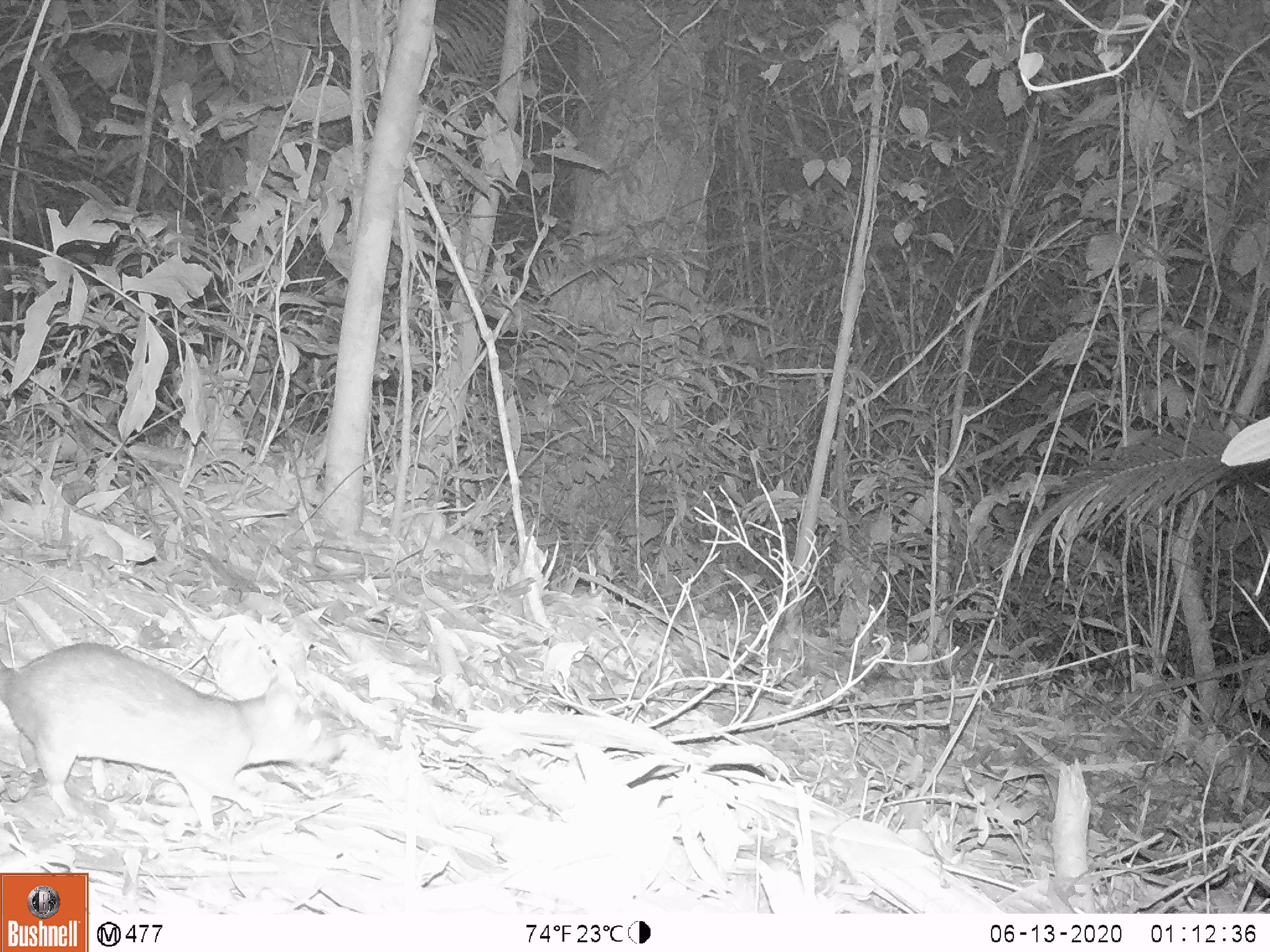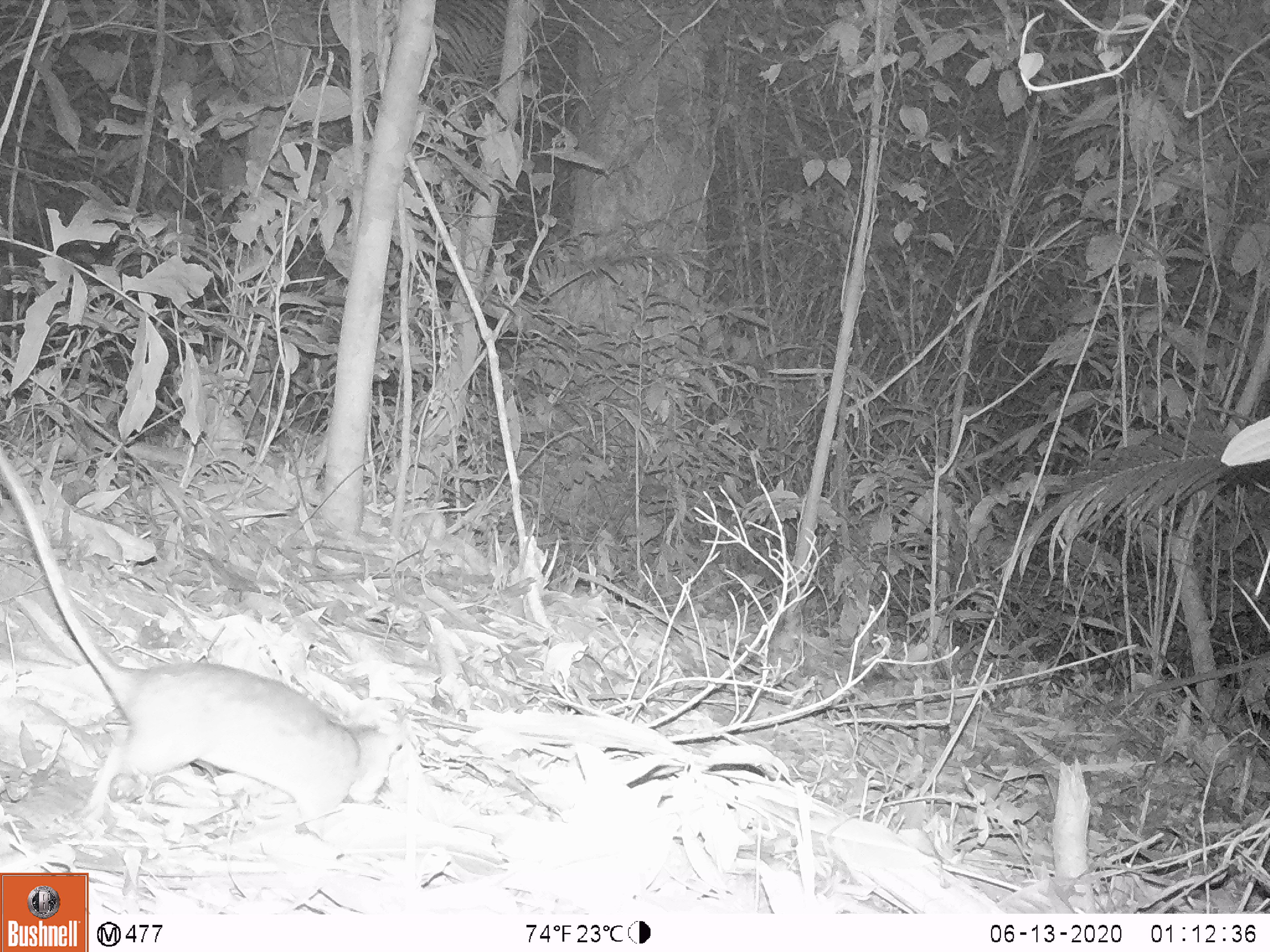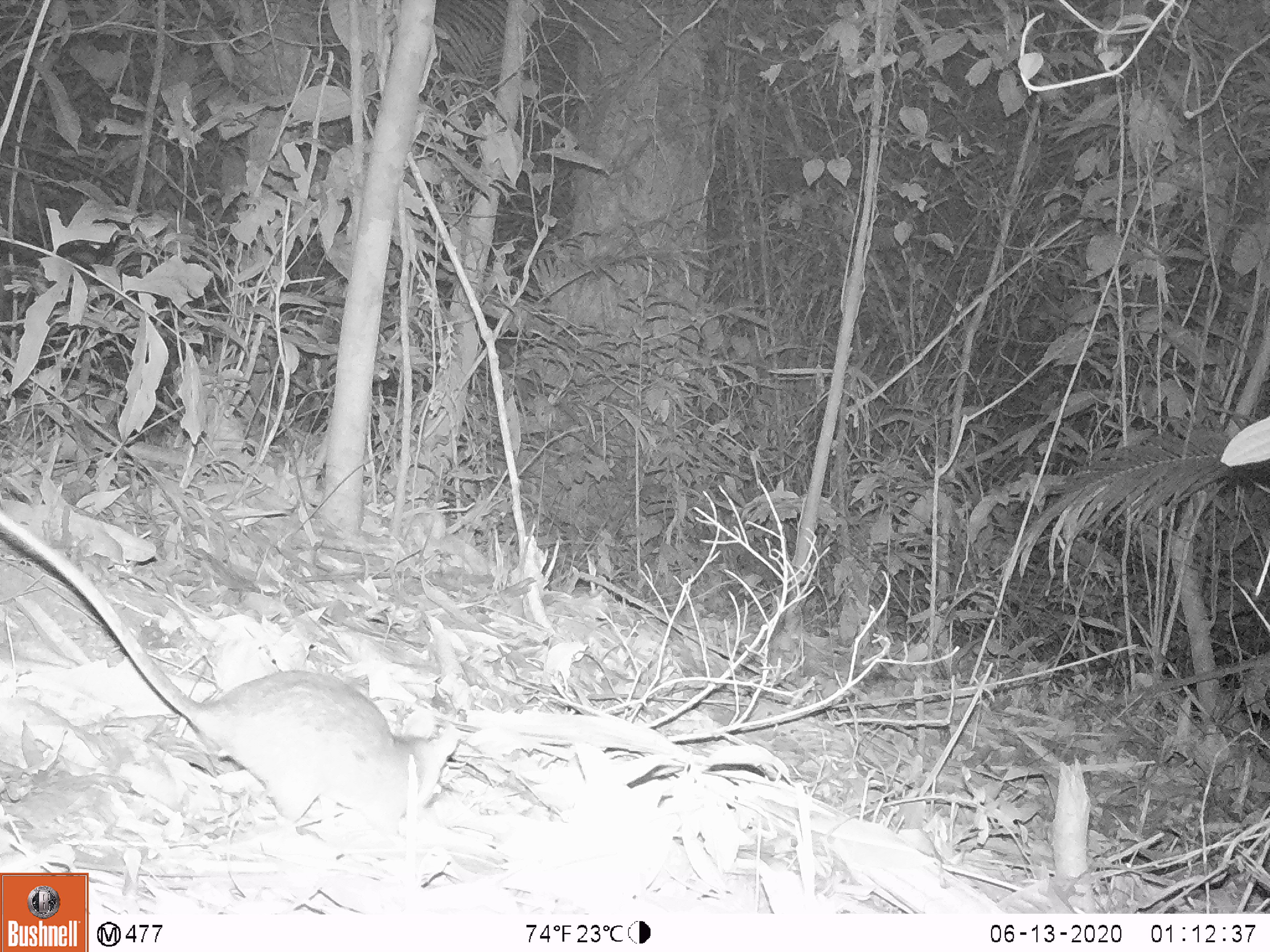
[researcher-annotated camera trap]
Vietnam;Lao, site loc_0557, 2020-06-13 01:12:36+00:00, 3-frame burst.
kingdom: Animalia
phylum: Chordata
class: Mammalia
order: Rodentia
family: Muridae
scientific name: Muridae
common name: old-world mice and rats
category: unidentified murid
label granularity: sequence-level